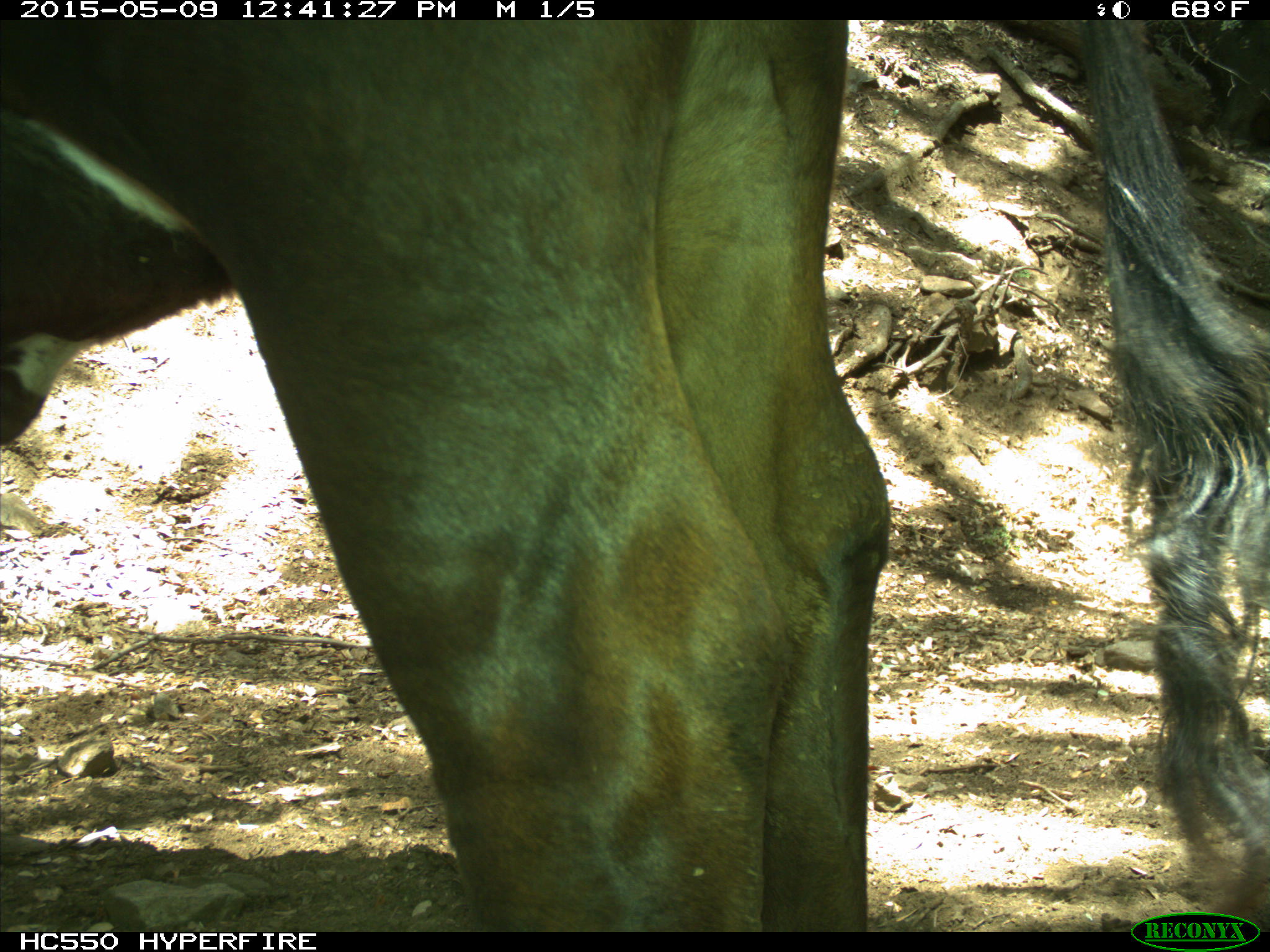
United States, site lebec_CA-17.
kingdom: Animalia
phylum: Chordata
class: Mammalia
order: Artiodactyla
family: Bovidae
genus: Bos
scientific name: Bos taurus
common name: domestic cow